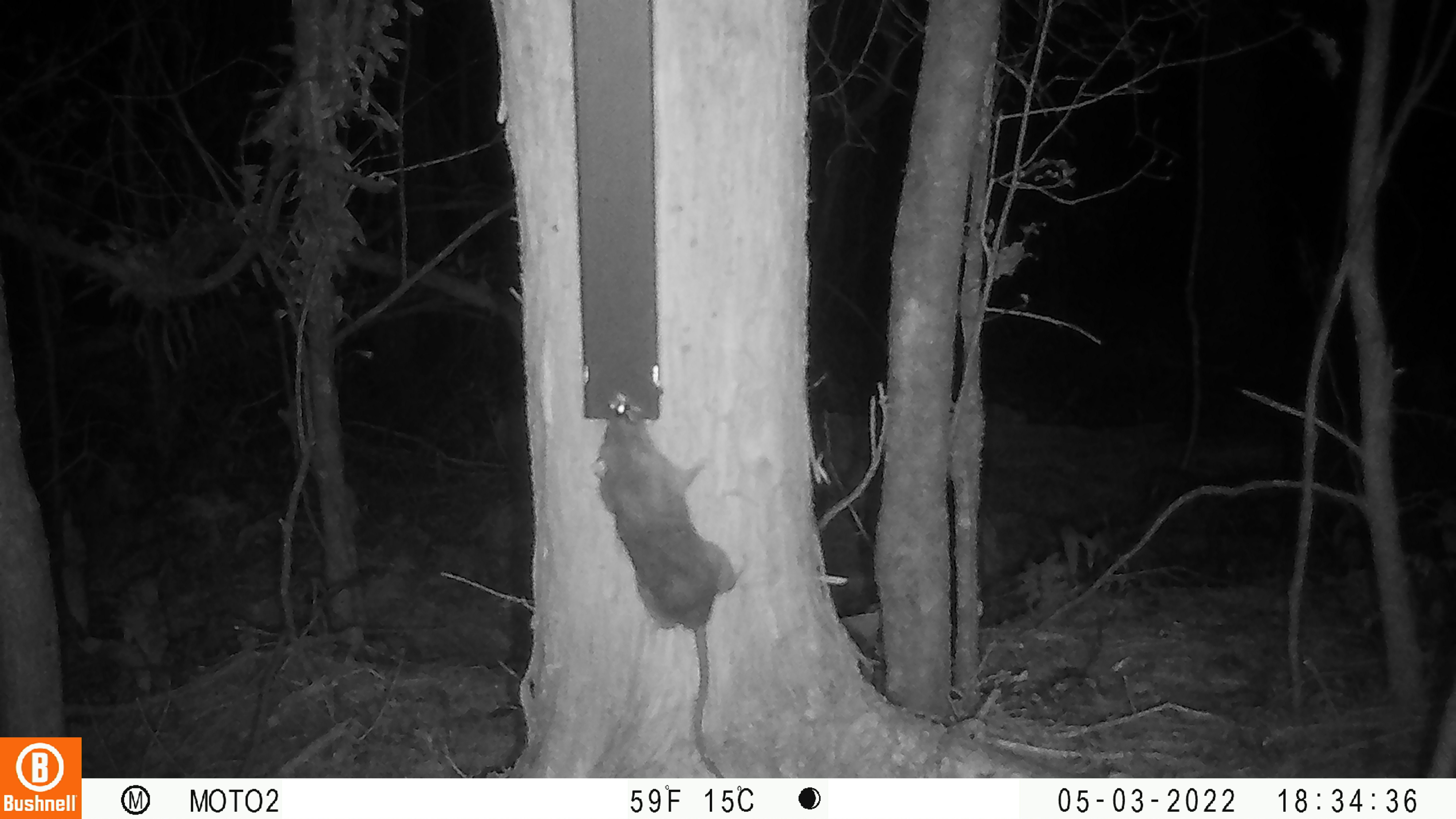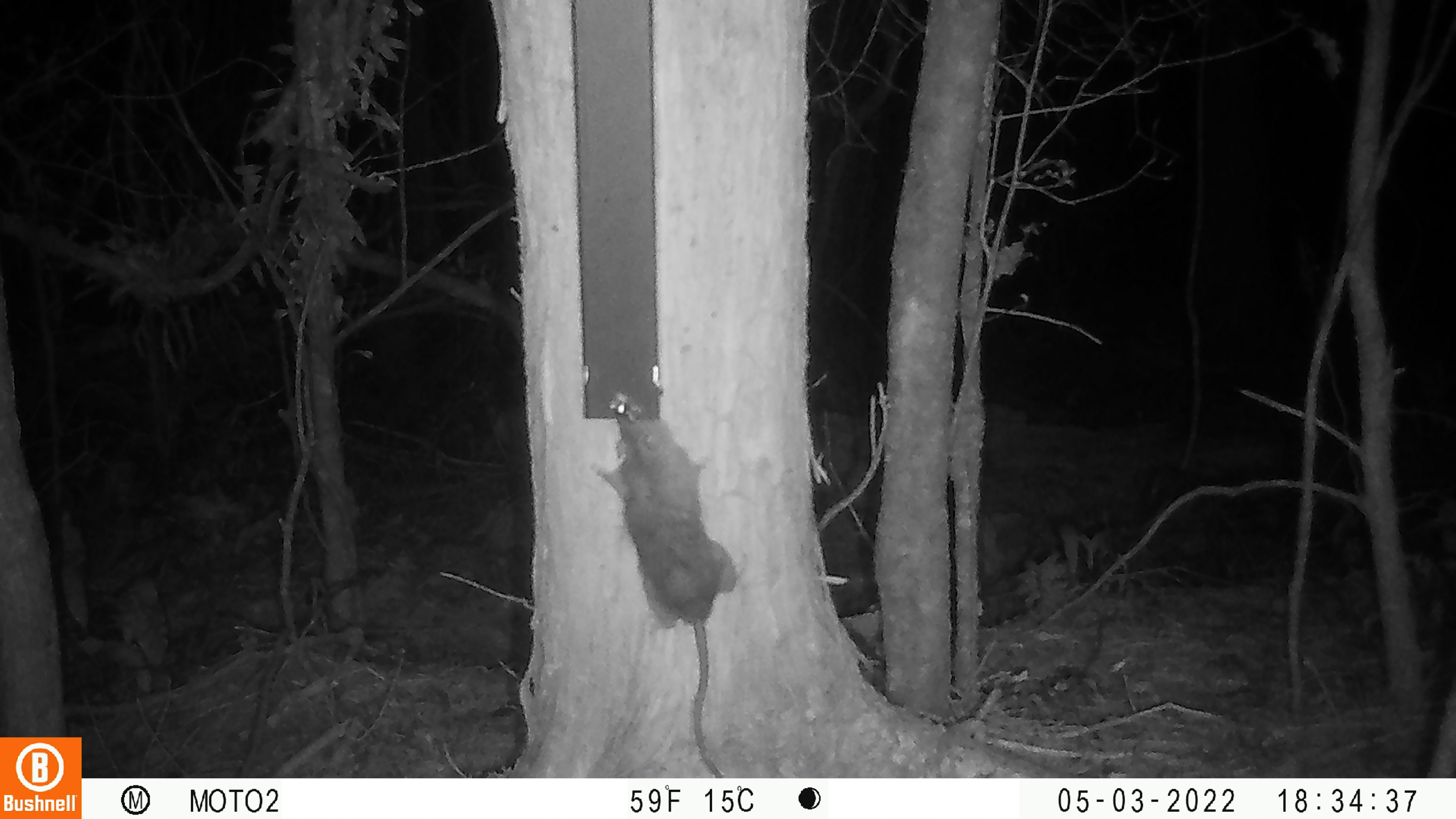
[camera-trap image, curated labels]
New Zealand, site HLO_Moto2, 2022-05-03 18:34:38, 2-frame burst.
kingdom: Animalia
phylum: Chordata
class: Mammalia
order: Rodentia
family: Muridae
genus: Rattus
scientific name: Rattus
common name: rat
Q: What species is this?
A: Rat (Rattus).